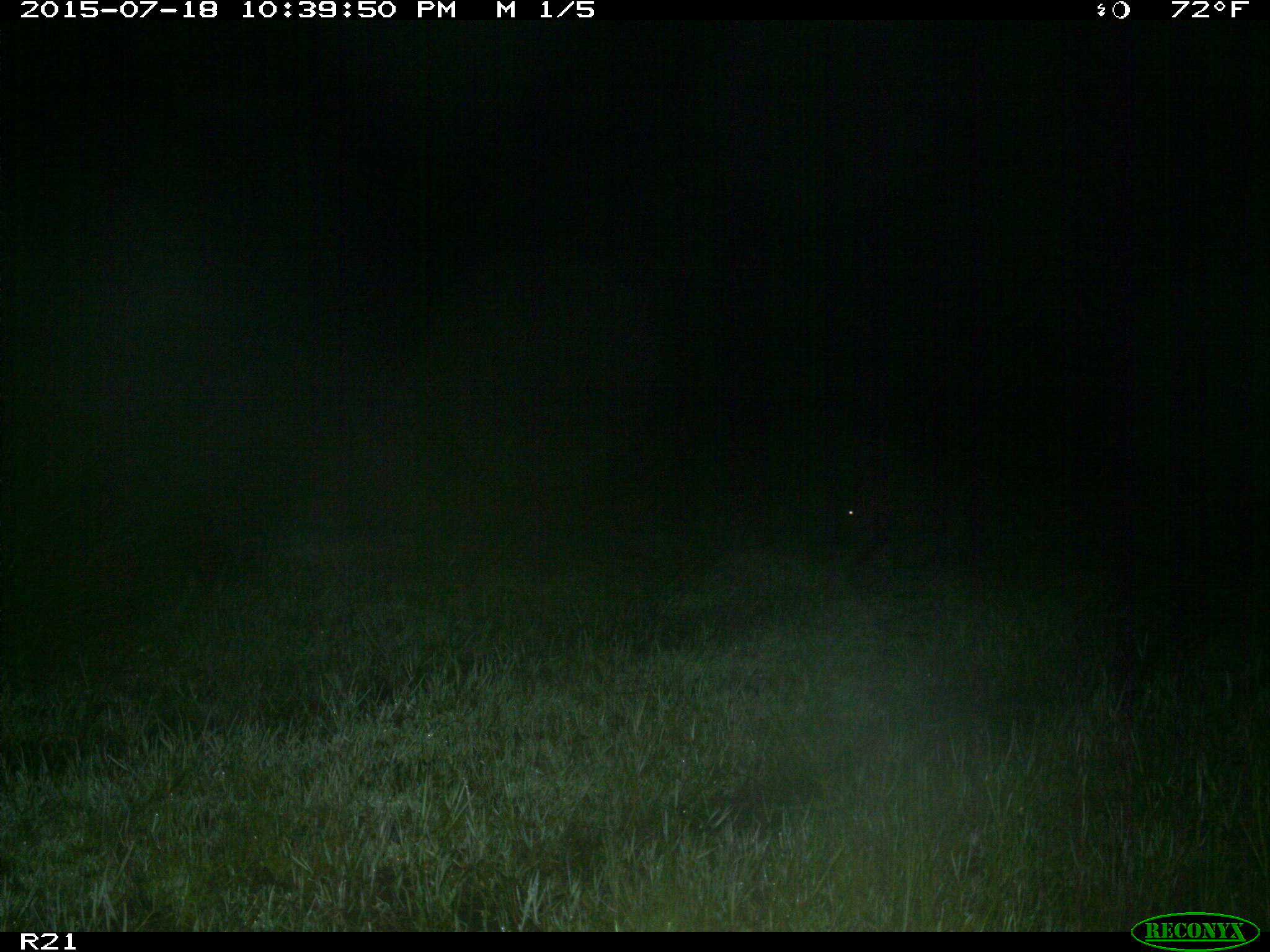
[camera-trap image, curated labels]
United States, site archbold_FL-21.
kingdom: Animalia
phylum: Chordata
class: Mammalia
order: Artiodactyla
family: Suidae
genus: Sus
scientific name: Sus scrofa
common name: wild boar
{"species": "Sus scrofa (wild boar)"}